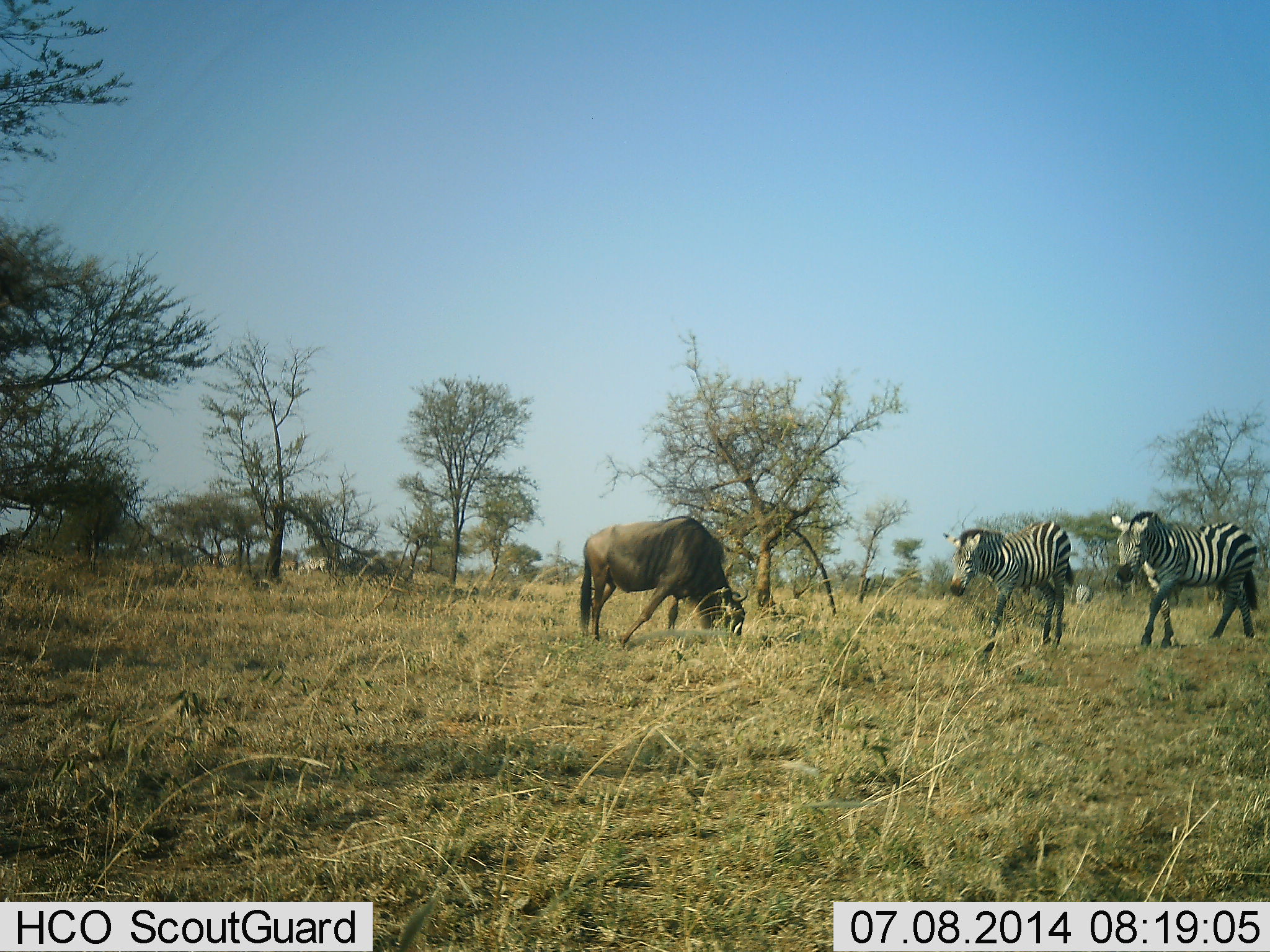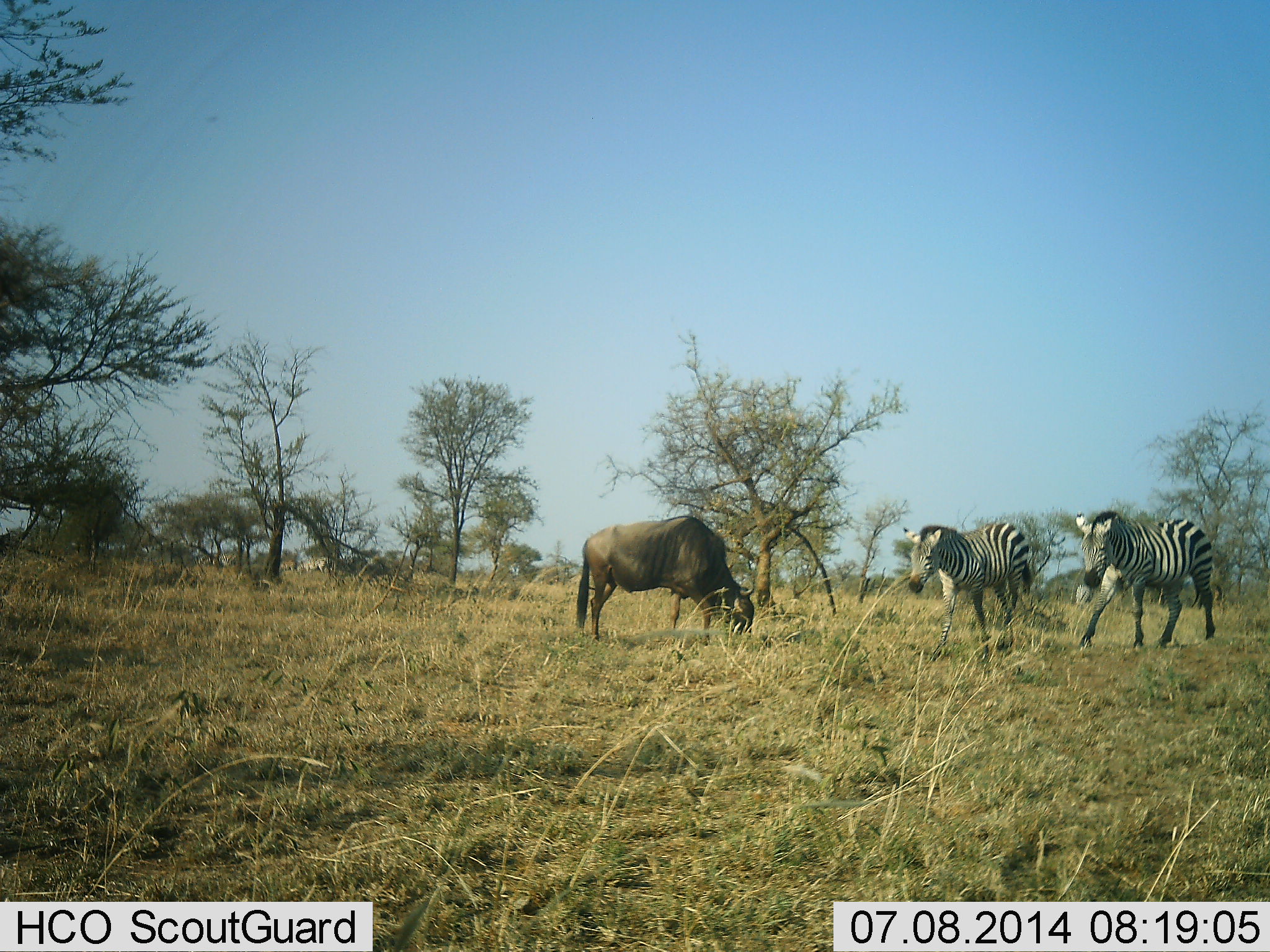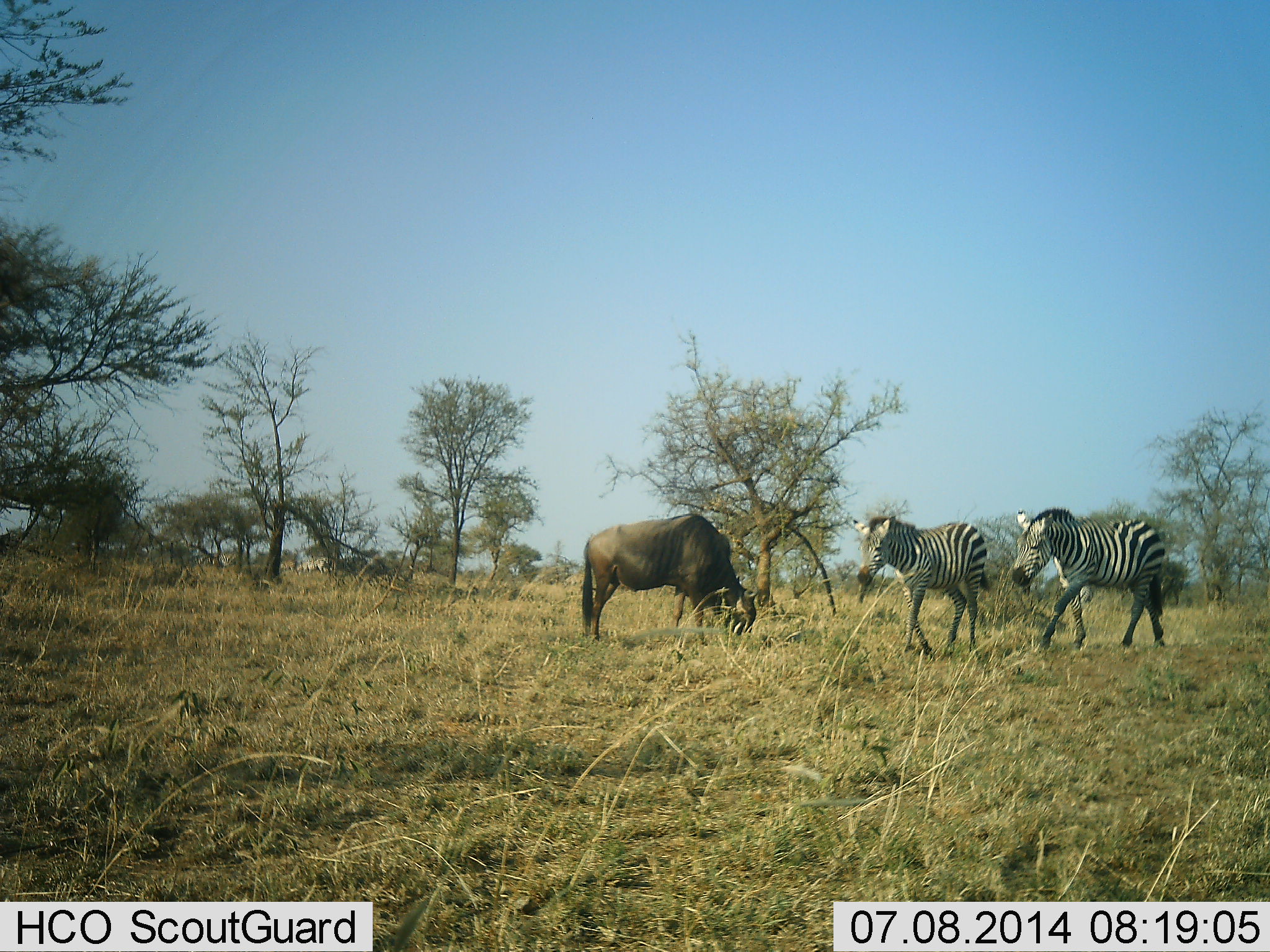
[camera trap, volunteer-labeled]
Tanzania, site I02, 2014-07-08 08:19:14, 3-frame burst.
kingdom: Animalia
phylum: Chordata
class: Mammalia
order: Artiodactyla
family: Bovidae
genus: Connochaetes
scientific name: Connochaetes taurinus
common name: blue wildebeest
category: wildebeest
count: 1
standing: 10%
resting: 0%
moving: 0%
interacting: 0%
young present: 0%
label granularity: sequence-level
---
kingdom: Animalia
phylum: Chordata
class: Mammalia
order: Perissodactyla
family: Equidae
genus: Equus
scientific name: Equus quagga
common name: plains zebra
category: zebra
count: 2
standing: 10%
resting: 0%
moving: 100%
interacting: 0%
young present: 0%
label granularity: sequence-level